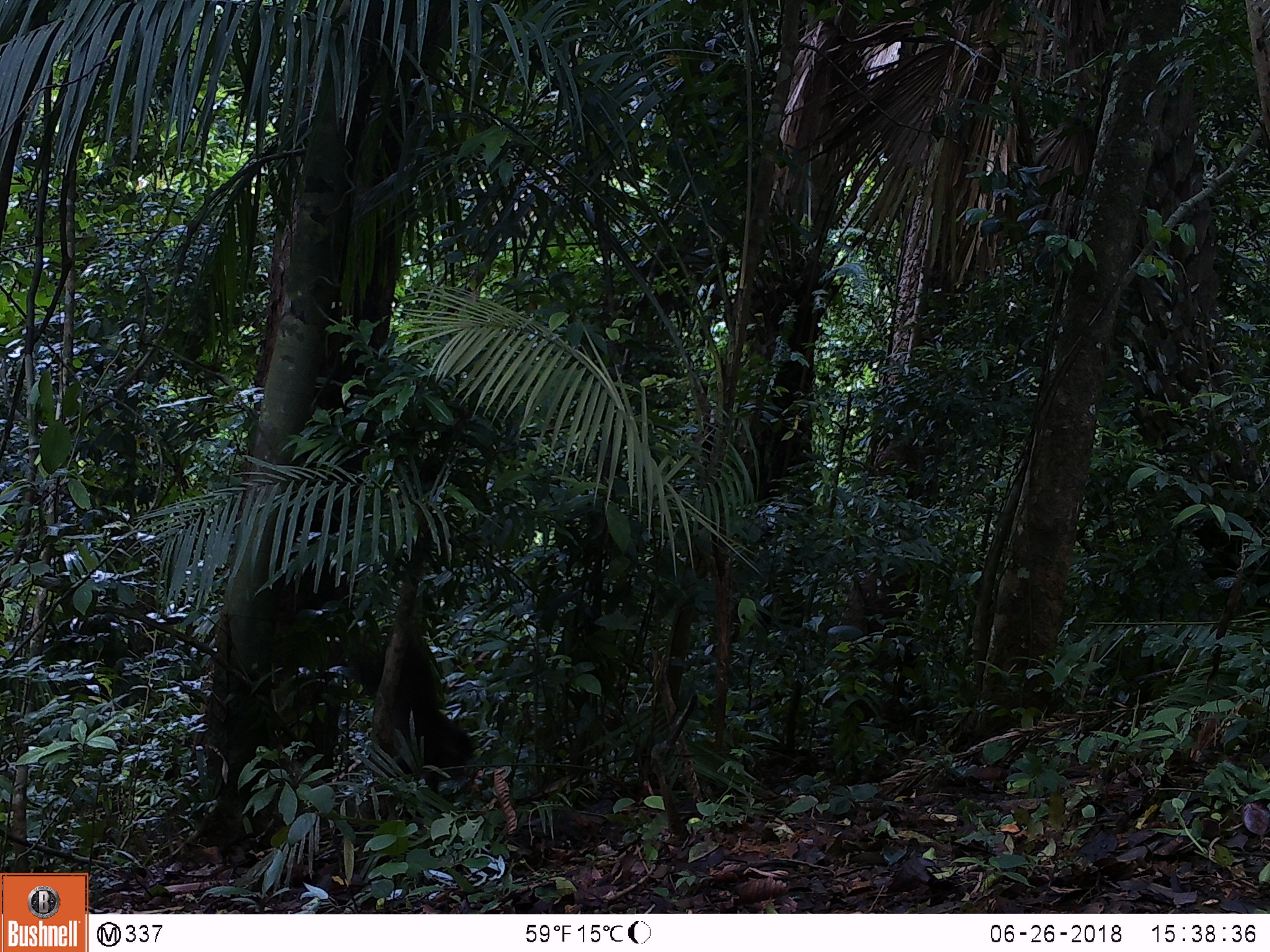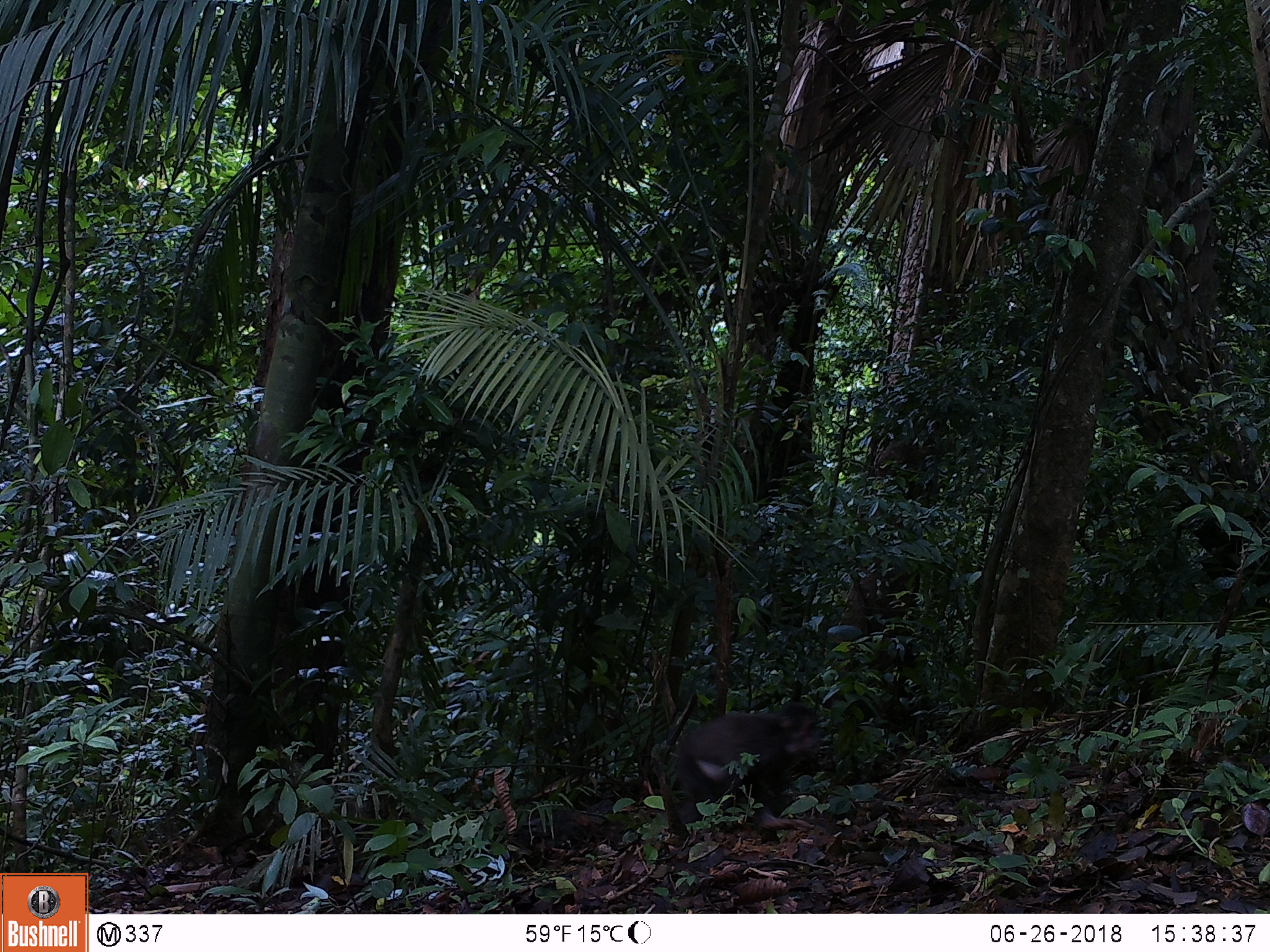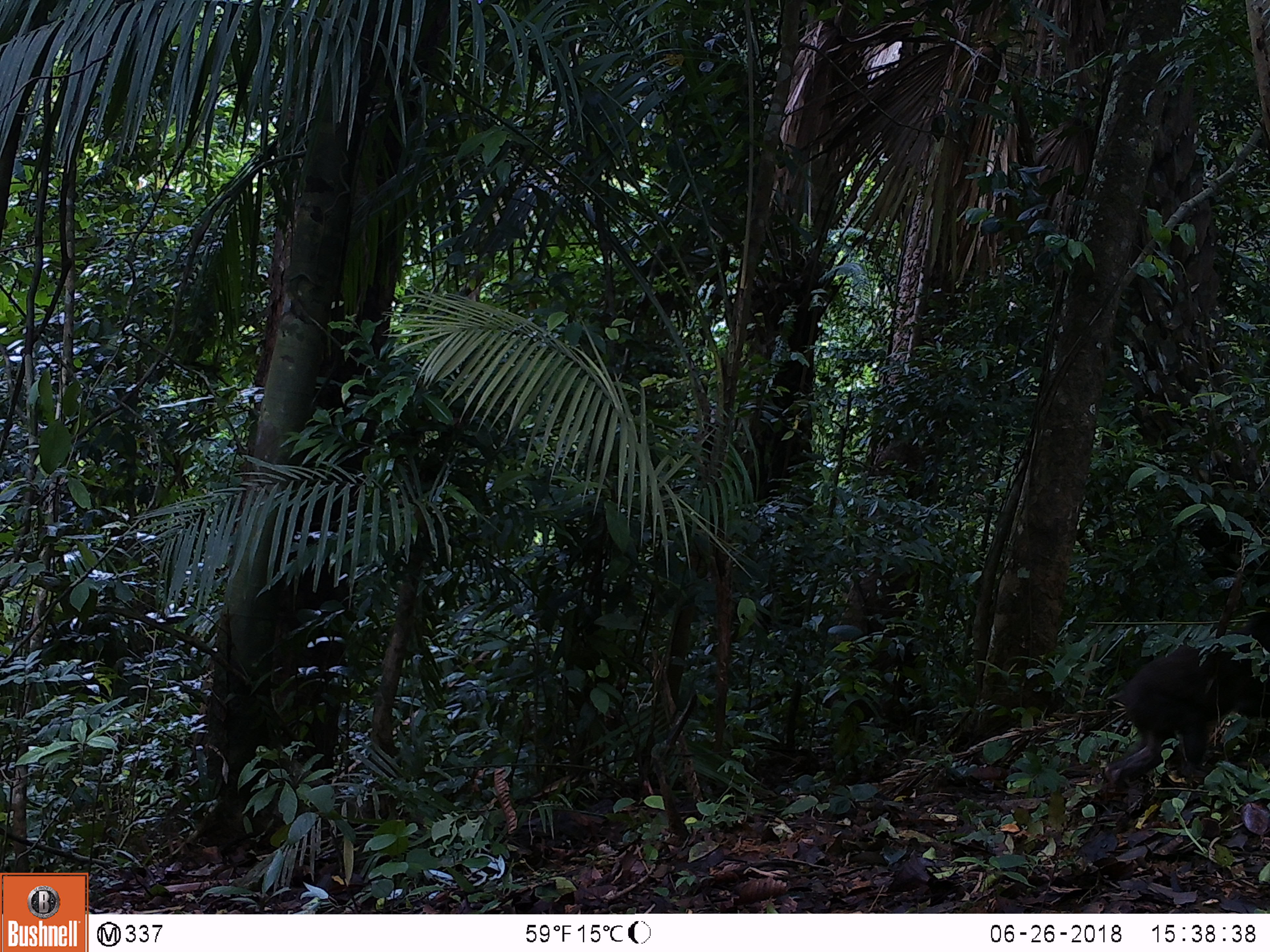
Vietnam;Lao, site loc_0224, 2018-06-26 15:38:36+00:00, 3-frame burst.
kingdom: Animalia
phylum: Chordata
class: Mammalia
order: Primates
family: Cercopithecidae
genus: Macaca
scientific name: Macaca arctoides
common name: stump-tailed macaque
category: stump tailed macaque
Stump tailed macaque (stump-tailed macaque) (Macaca arctoides). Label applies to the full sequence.